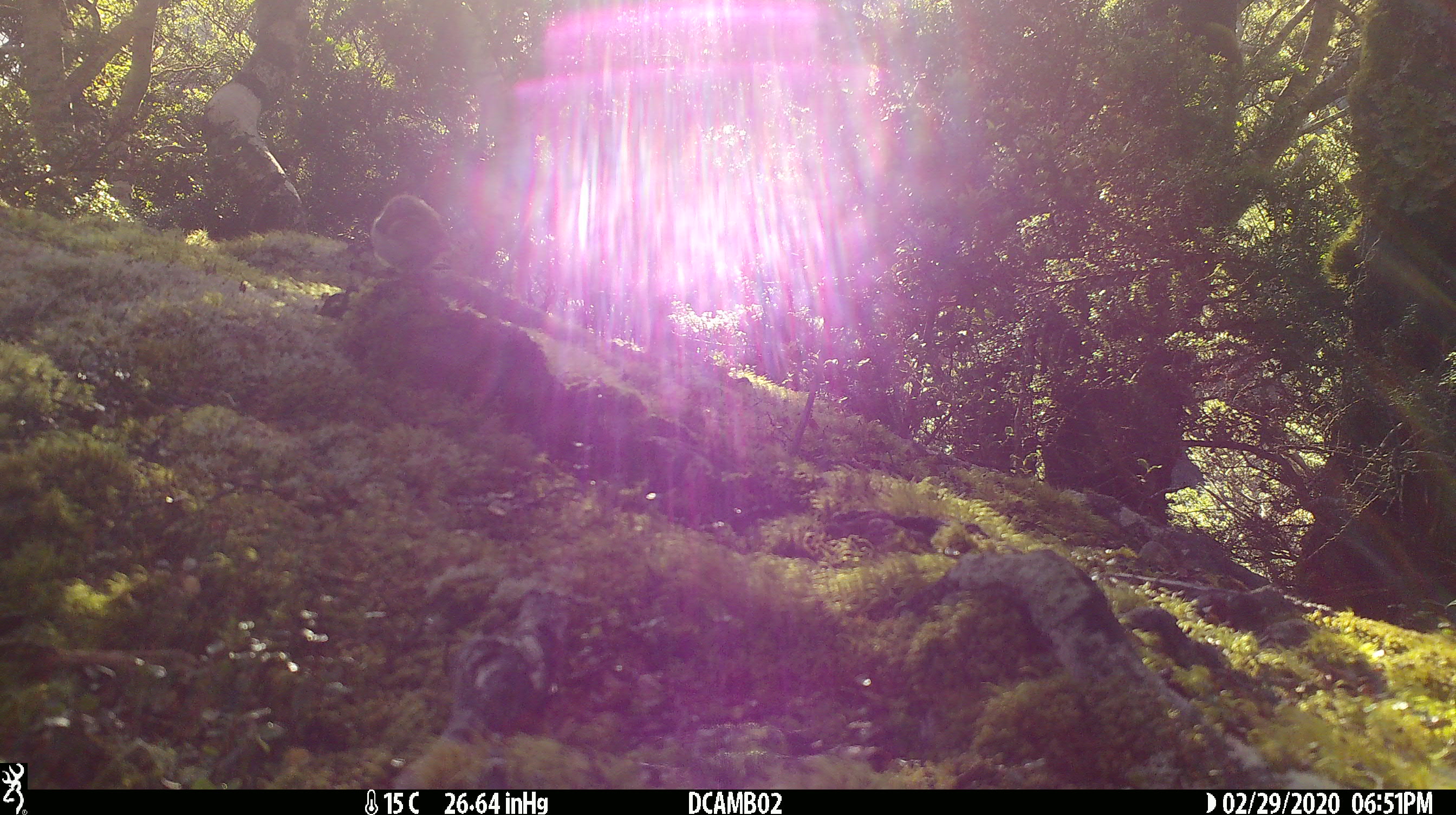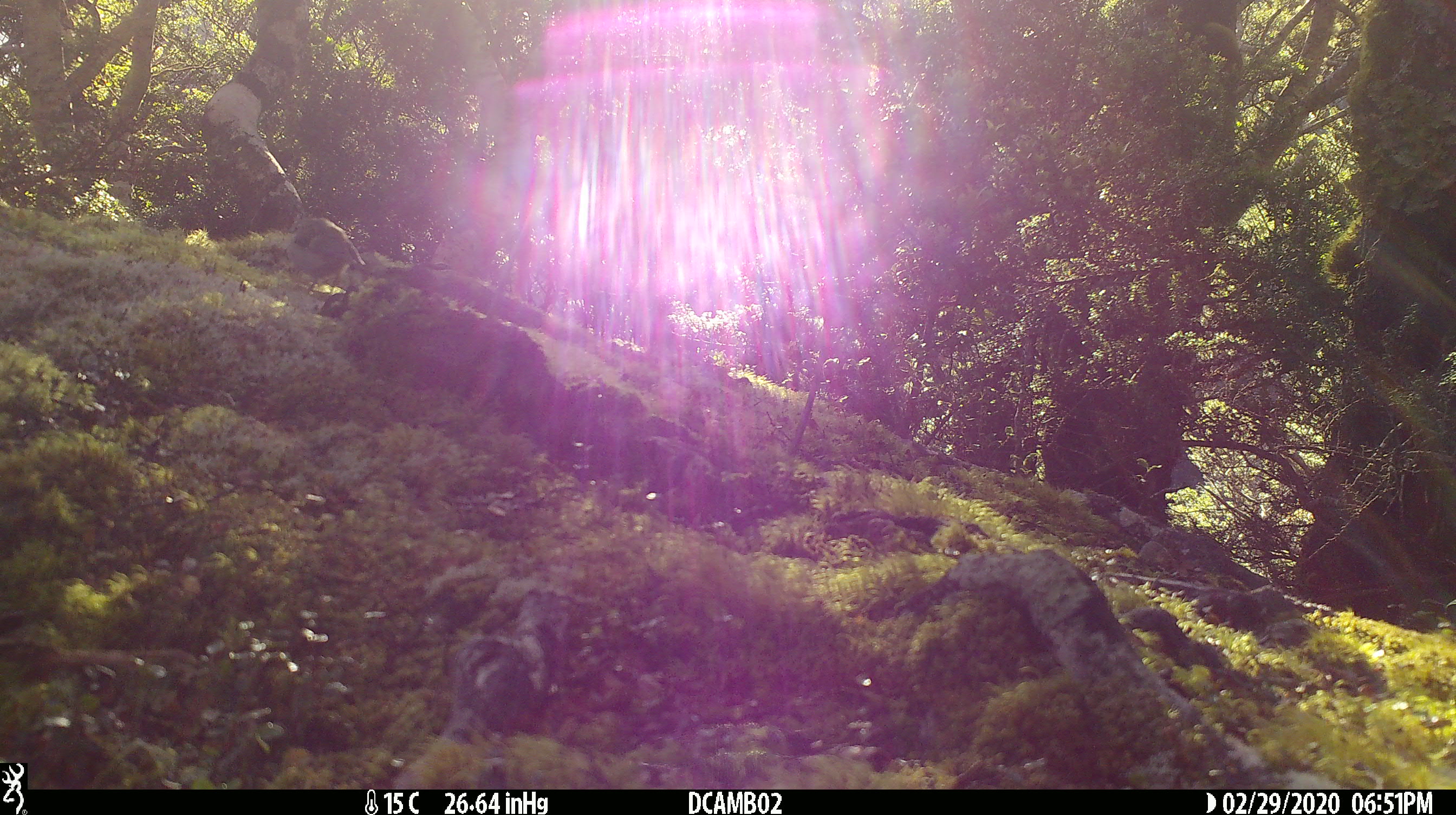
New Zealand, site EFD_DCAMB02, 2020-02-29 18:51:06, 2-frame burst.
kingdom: Animalia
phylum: Chordata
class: Aves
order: Passeriformes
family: Acanthisittidae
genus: Acanthisitta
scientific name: Acanthisitta chloris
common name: rifleman